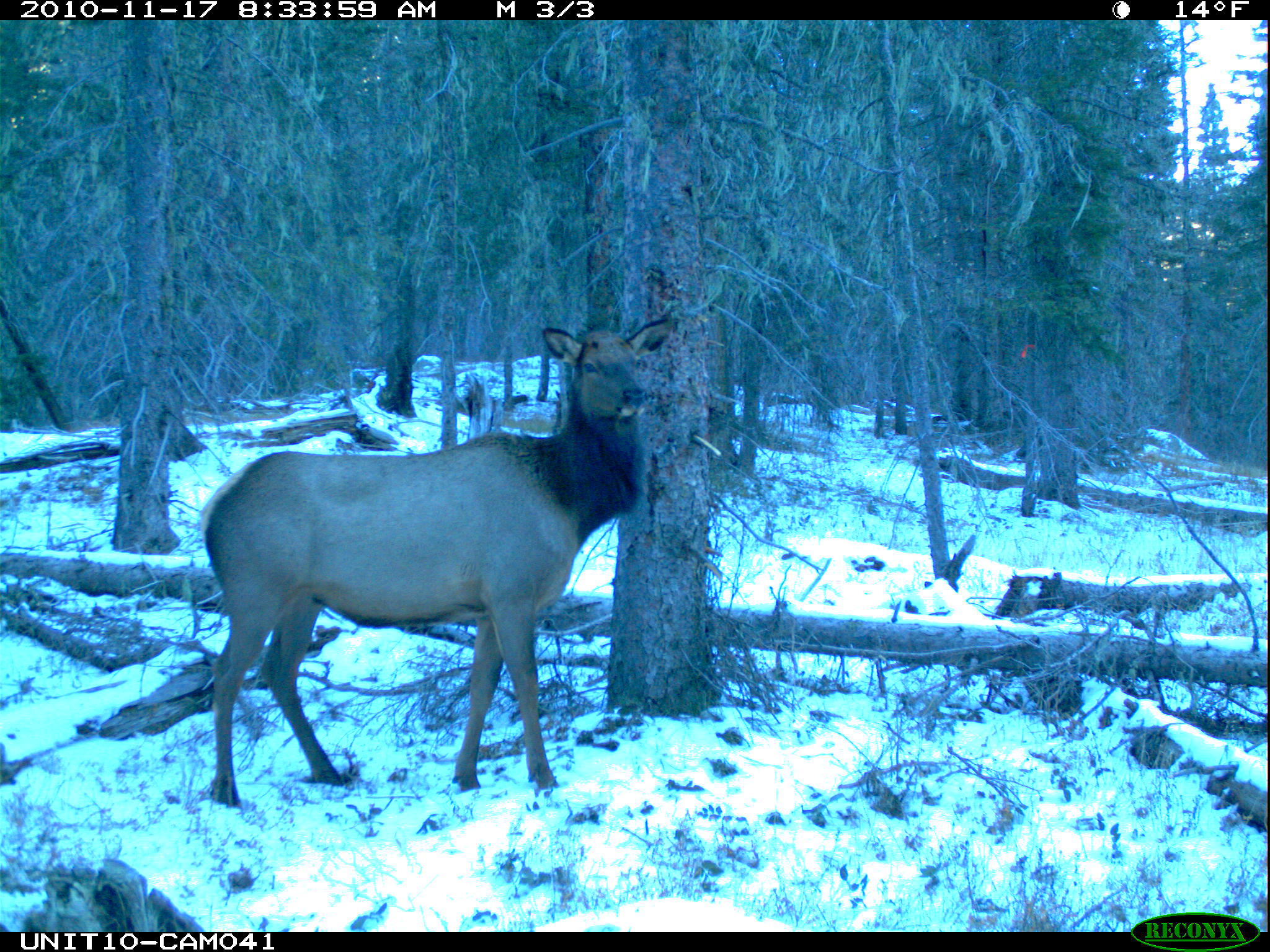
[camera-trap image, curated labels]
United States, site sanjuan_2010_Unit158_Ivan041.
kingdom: Animalia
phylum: Chordata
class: Mammalia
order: Artiodactyla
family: Cervidae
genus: Cervus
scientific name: Cervus elaphus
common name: red deer